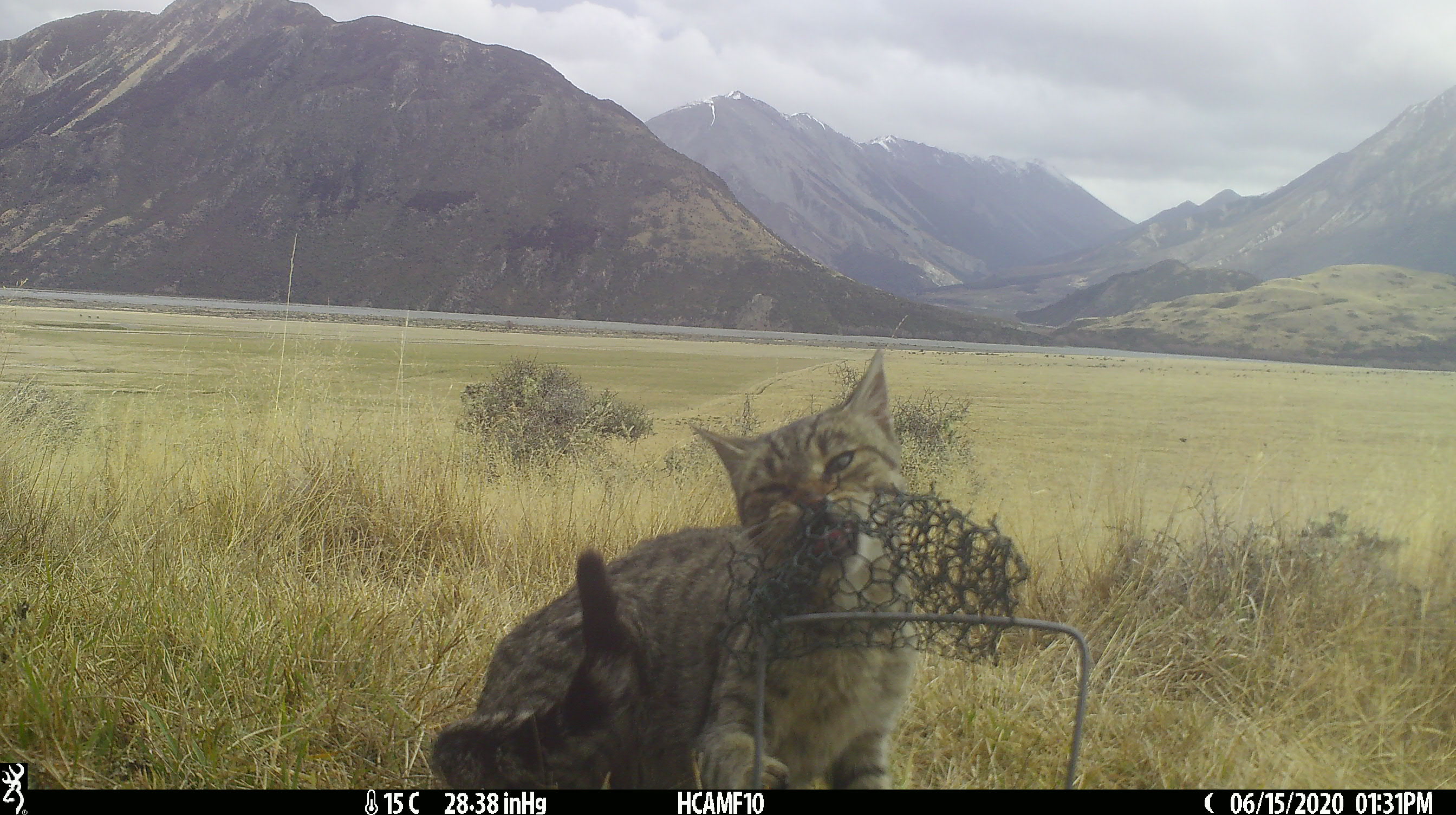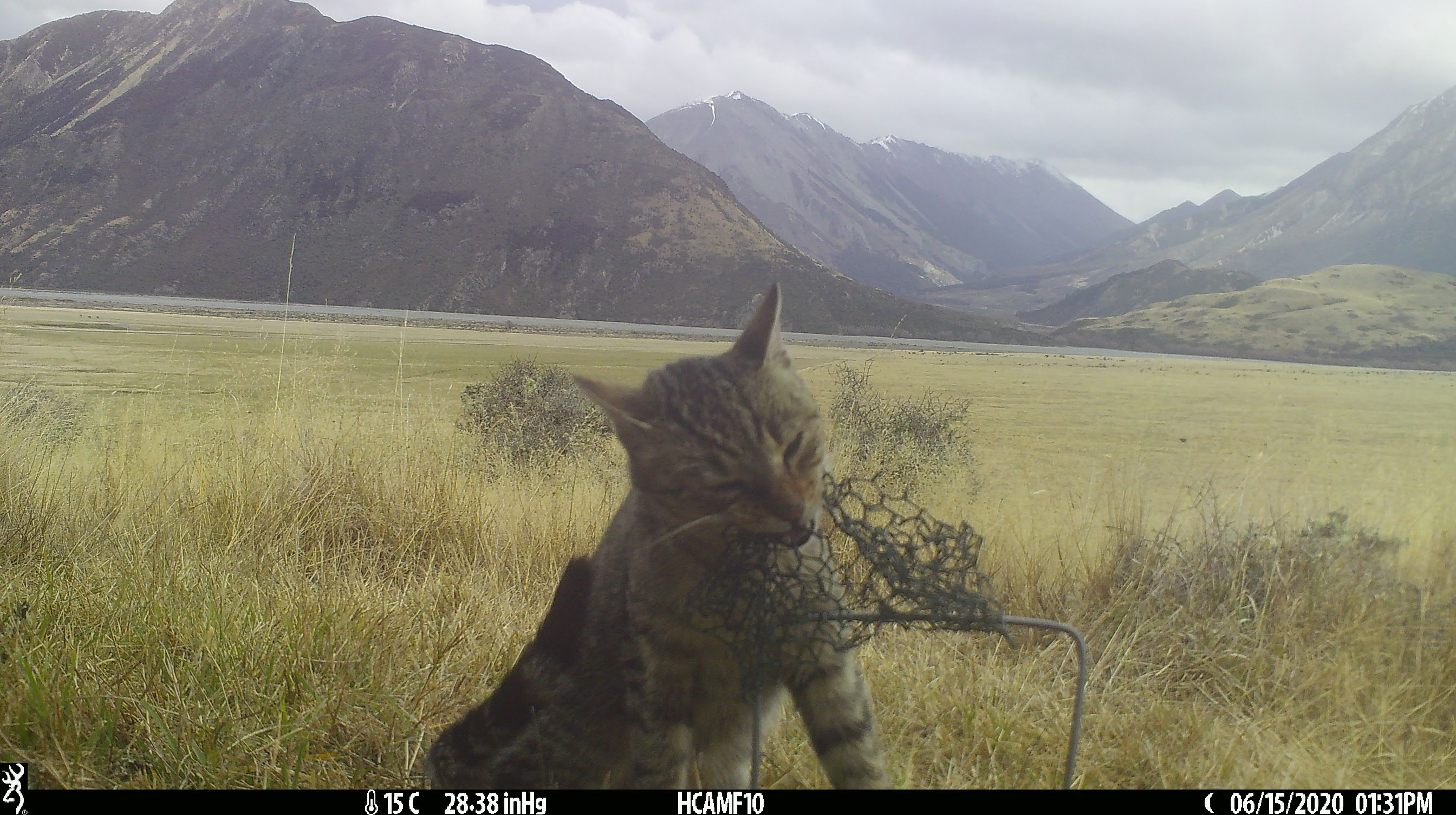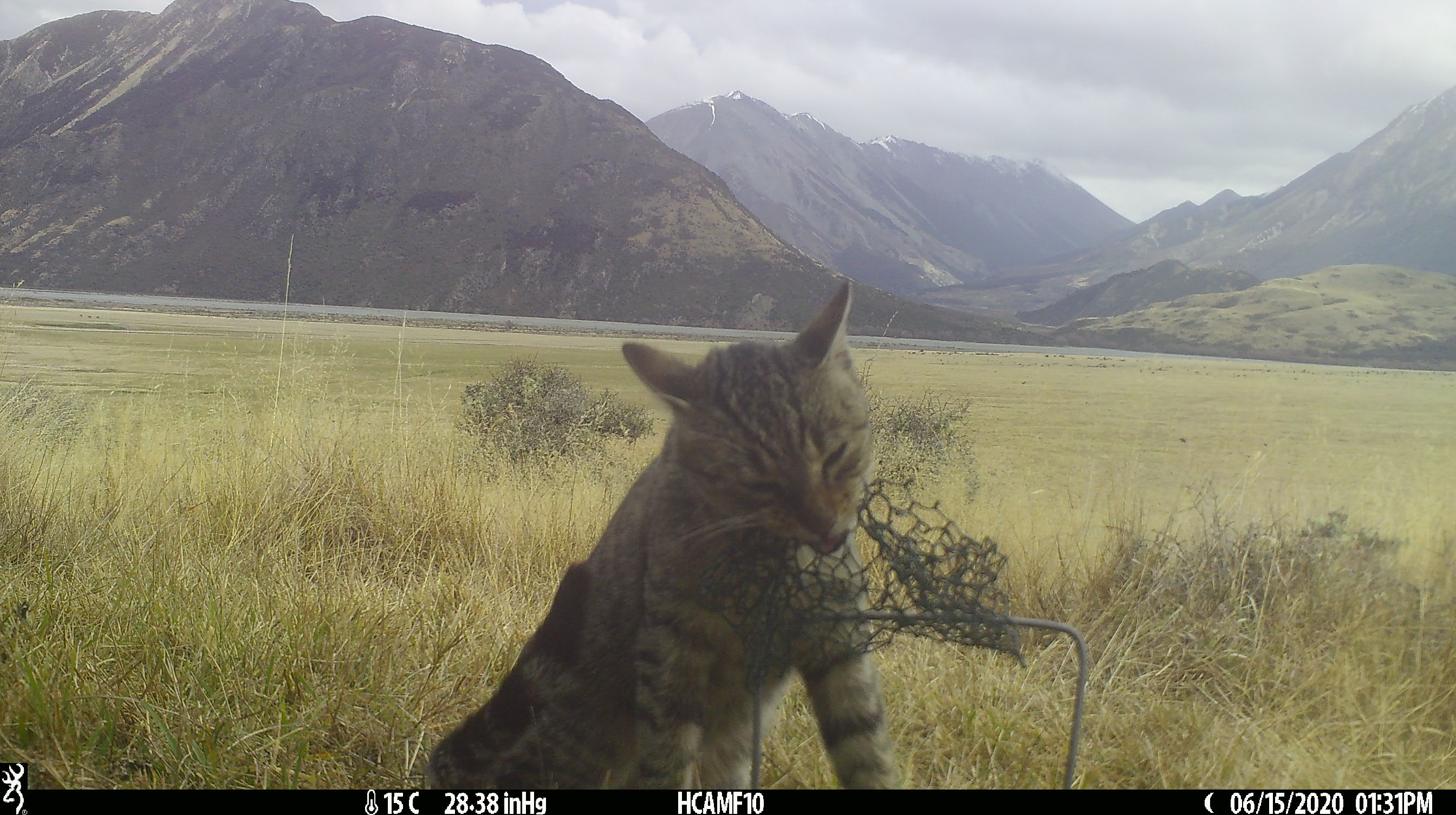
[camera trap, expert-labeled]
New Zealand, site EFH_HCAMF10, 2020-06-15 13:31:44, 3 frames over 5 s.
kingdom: Animalia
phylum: Chordata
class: Mammalia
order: Carnivora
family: Felidae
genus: Felis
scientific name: Felis catus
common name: domestic cat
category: cat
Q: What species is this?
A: Cat (domestic cat) (Felis catus).